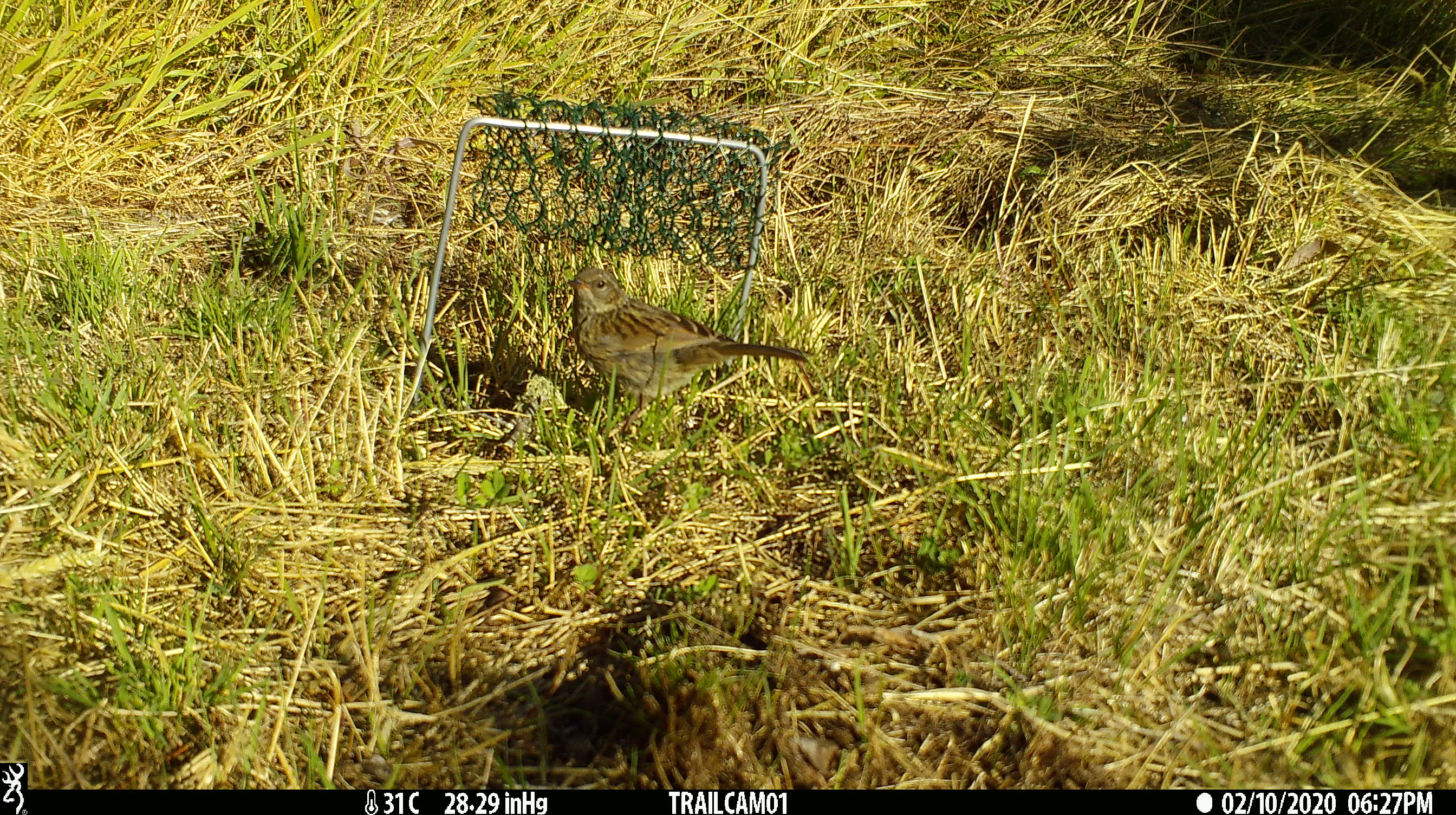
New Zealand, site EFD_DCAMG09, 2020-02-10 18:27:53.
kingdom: Animalia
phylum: Chordata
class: Aves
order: Passeriformes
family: Prunellidae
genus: Prunella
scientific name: Prunella modularis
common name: dunnock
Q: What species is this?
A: Dunnock (Prunella modularis).